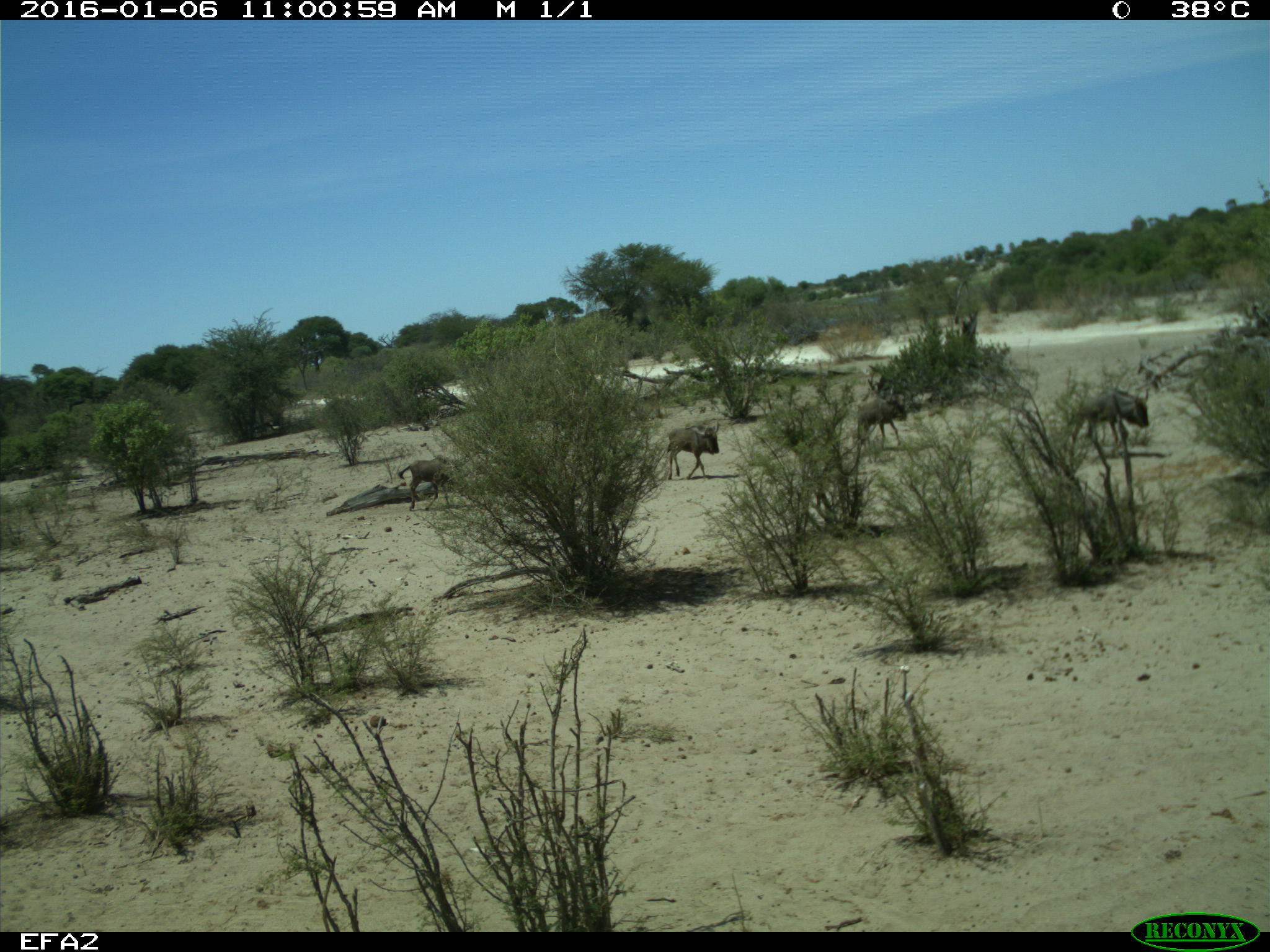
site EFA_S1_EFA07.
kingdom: Animalia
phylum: Chordata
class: Mammalia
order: Artiodactyla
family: Bovidae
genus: Connochaetes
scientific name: Connochaetes taurinus taurinus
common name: blue wildebeest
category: wildebeestblue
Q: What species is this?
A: Wildebeestblue (blue wildebeest) (Connochaetes taurinus taurinus).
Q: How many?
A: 4.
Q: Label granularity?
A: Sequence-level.